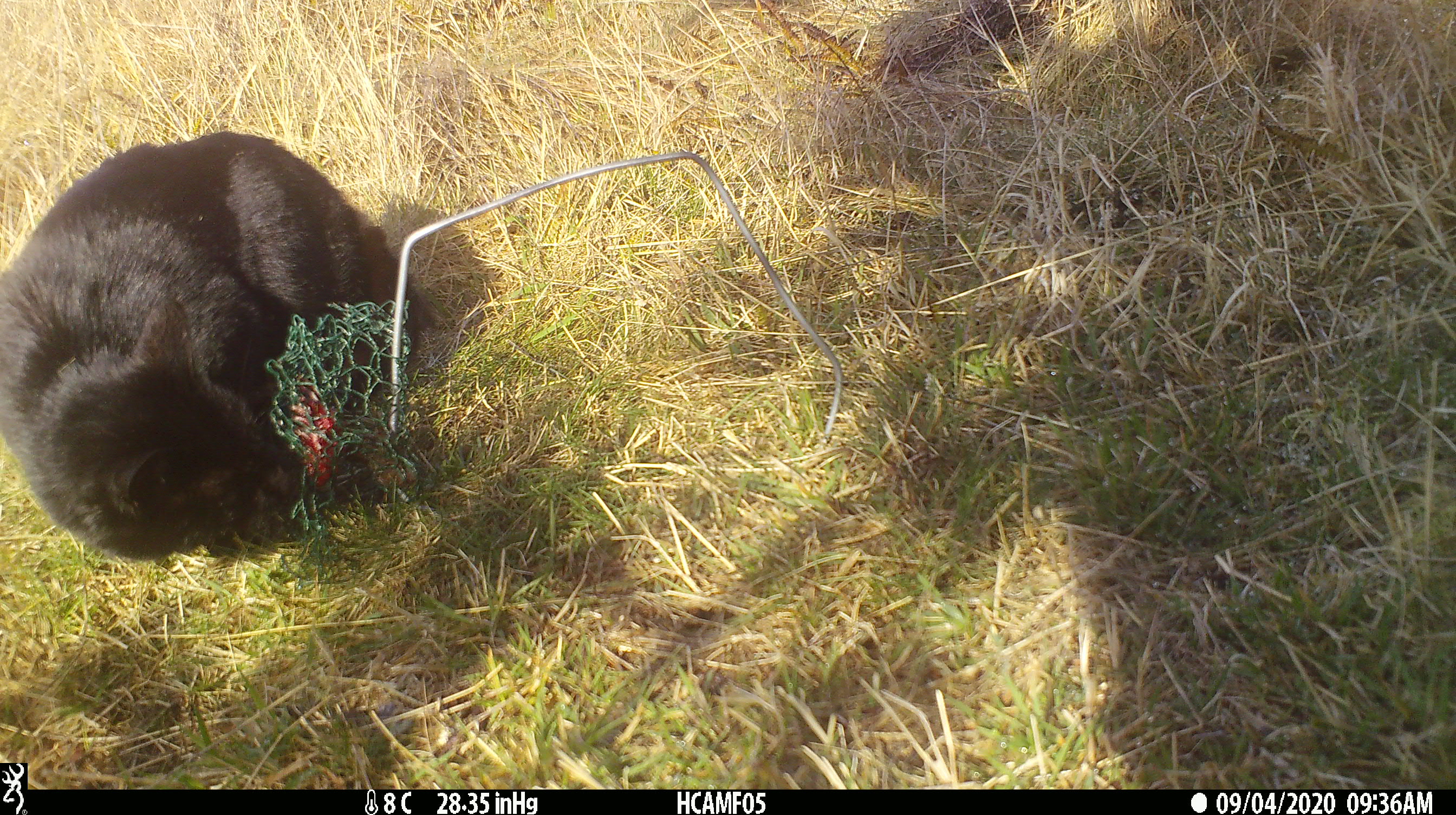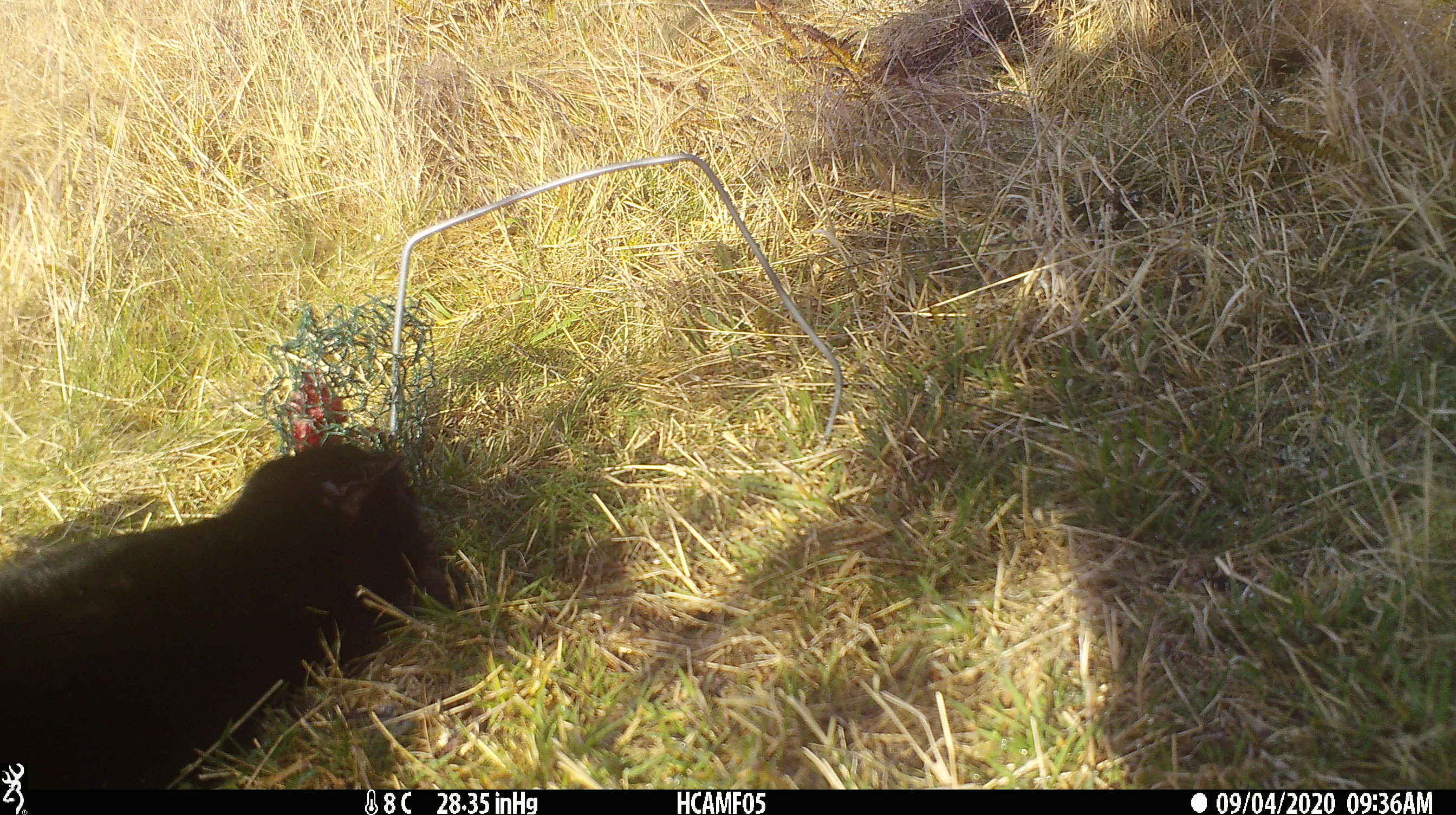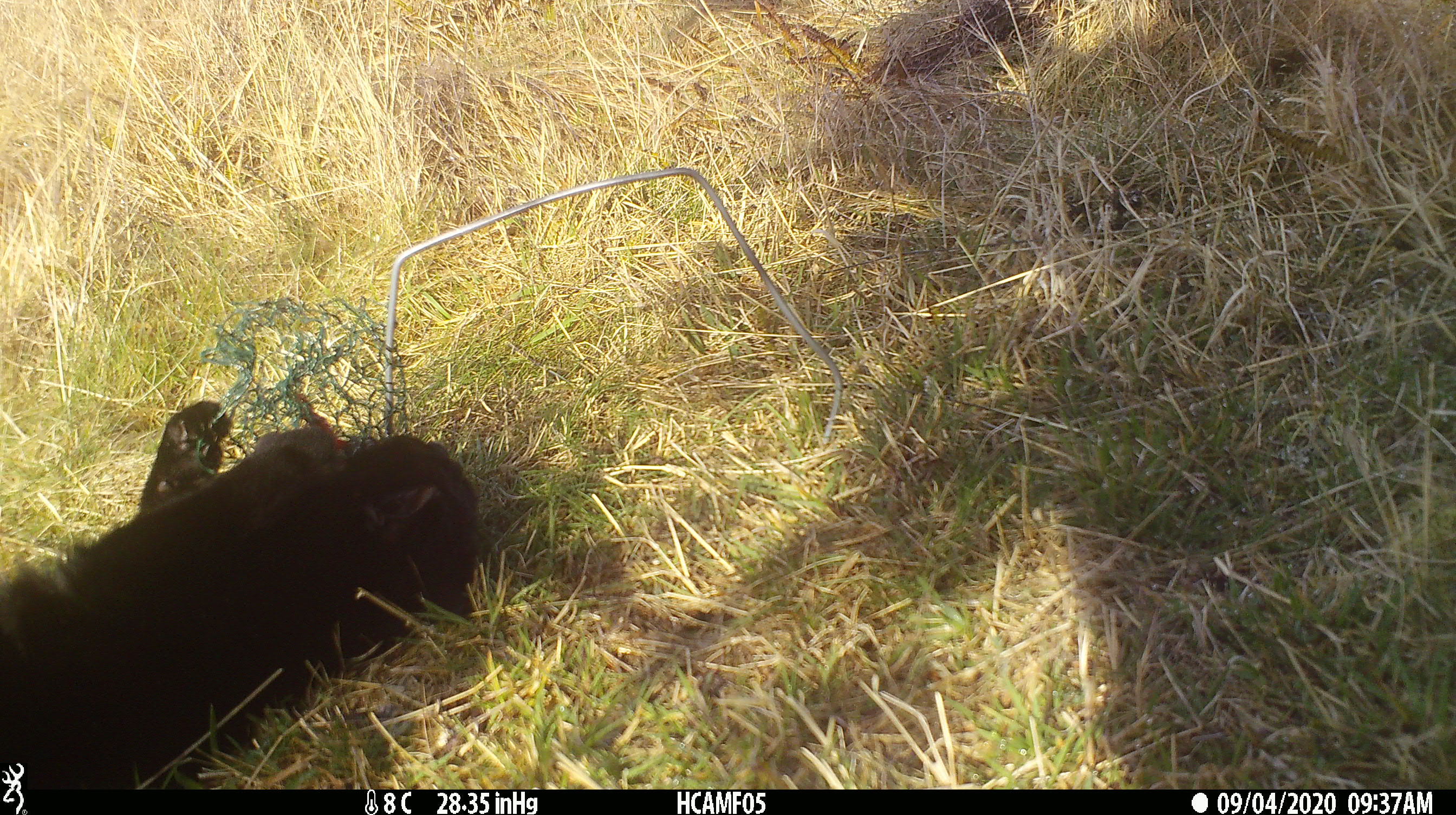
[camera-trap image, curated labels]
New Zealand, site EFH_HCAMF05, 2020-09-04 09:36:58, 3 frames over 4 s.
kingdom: Animalia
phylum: Chordata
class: Mammalia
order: Carnivora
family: Felidae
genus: Felis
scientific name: Felis catus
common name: domestic cat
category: cat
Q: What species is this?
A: Cat (domestic cat) (Felis catus).